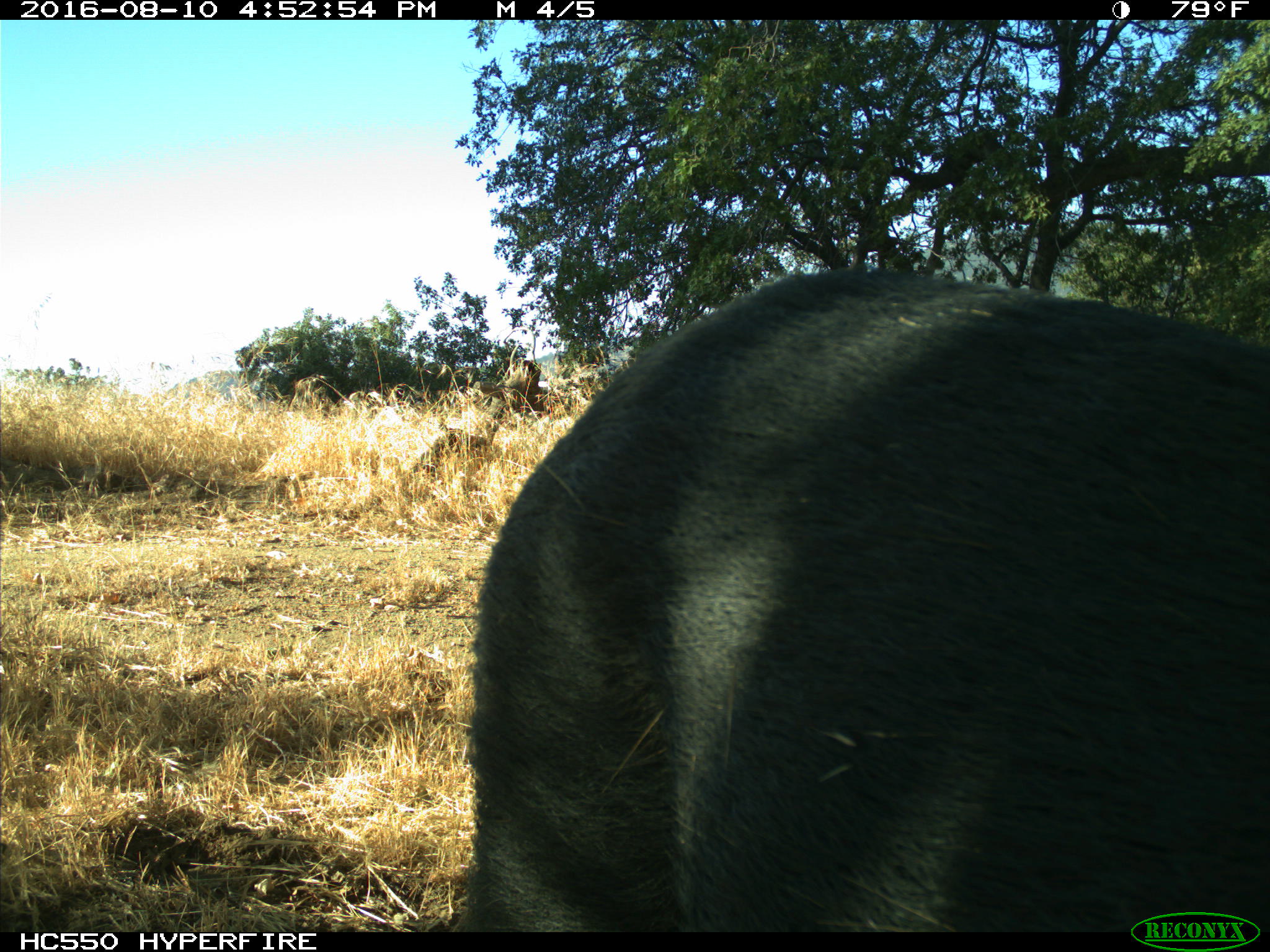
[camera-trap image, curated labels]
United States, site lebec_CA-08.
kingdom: Animalia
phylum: Chordata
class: Mammalia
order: Artiodactyla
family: Suidae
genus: Sus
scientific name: Sus scrofa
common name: wild boar